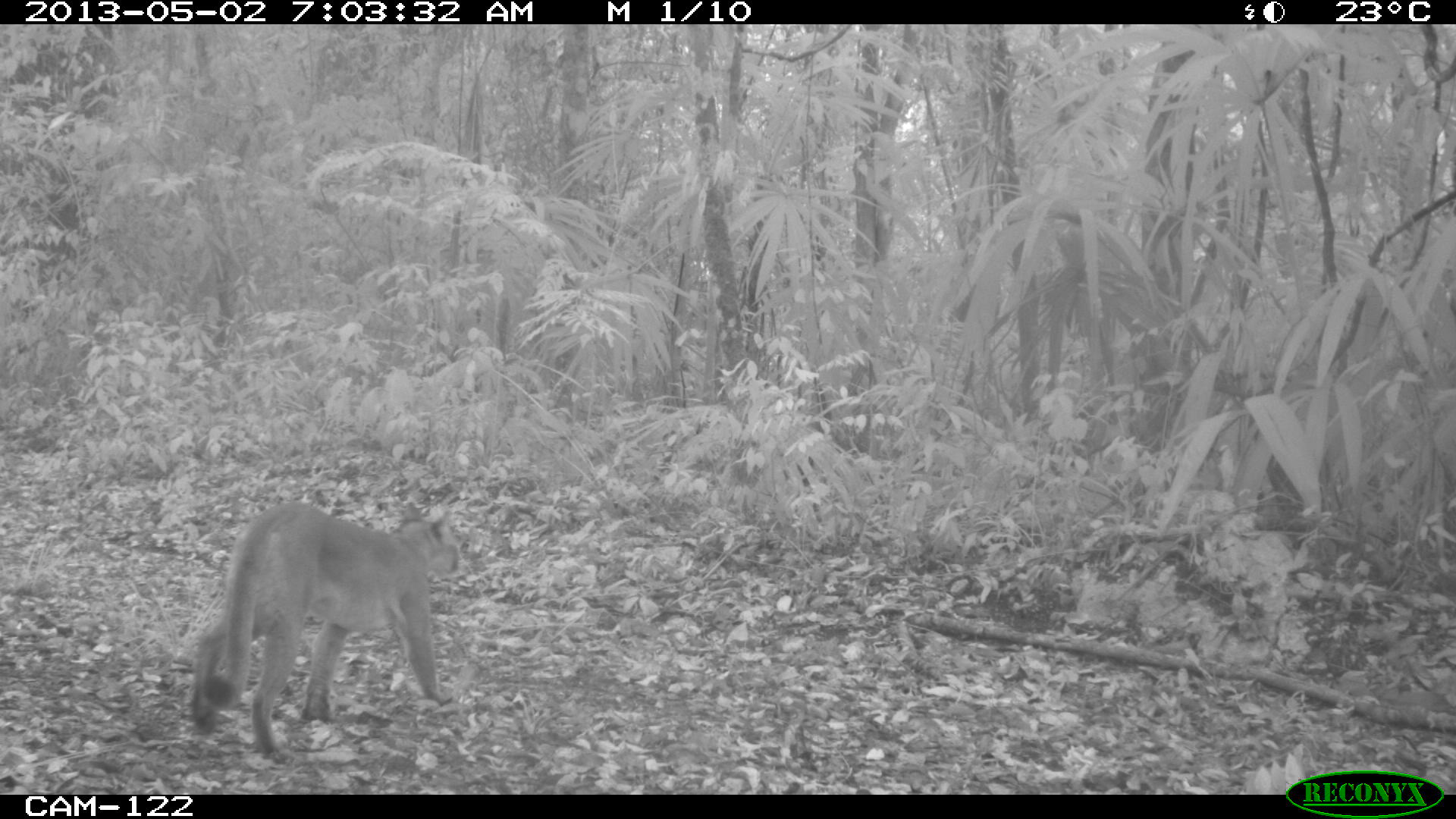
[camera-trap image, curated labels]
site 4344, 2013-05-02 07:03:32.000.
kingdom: Animalia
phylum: Chordata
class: Mammalia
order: Carnivora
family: Felidae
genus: Puma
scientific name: Puma concolor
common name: mountain lion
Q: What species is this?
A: Puma concolor (mountain lion).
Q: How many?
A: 1.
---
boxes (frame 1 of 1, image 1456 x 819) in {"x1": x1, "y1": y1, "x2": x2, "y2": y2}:
puma concolor: {"x1": 187, "y1": 498, "x2": 465, "y2": 762}